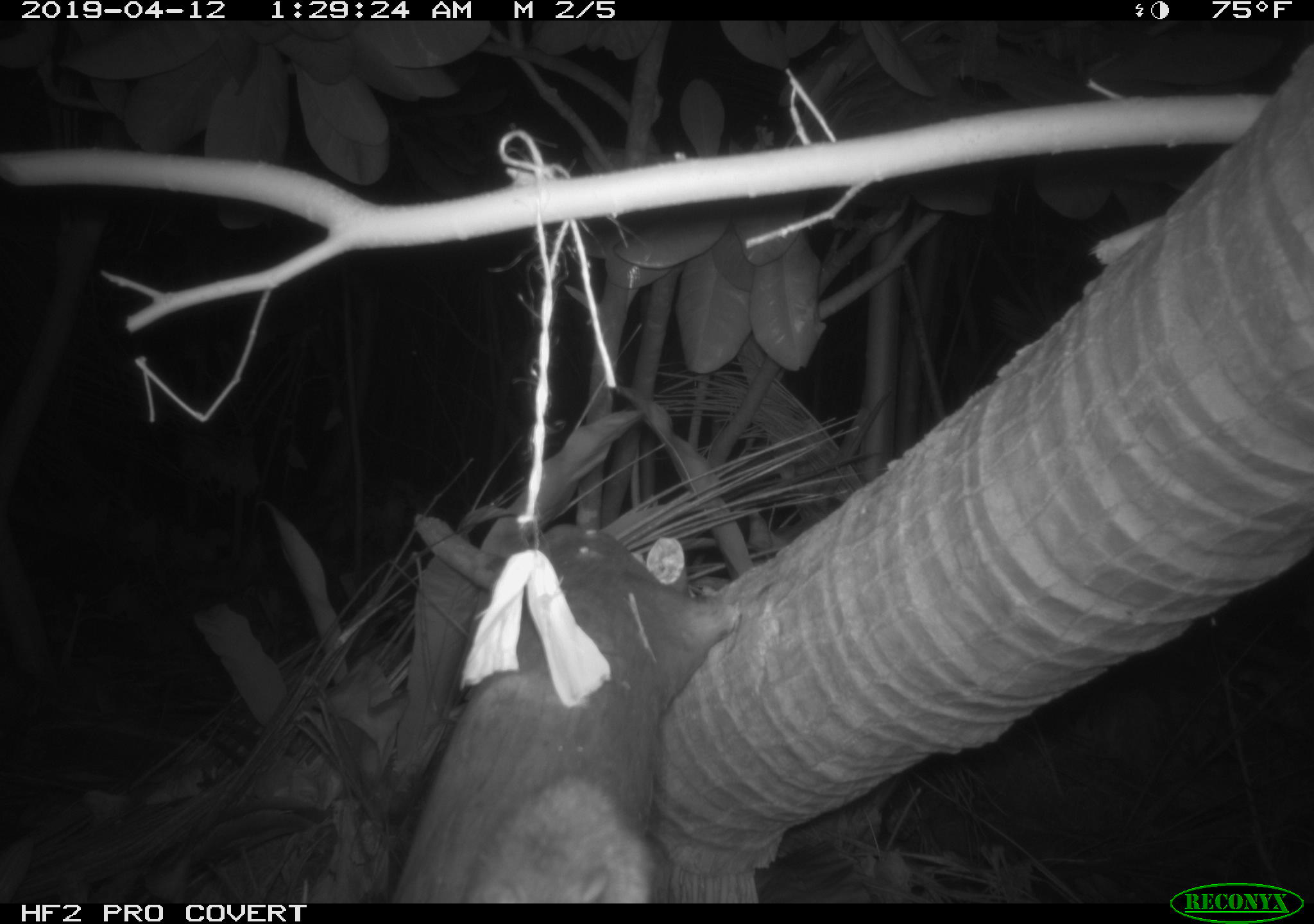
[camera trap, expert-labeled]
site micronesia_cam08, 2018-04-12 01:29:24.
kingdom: Animalia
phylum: Chordata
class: Mammalia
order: Rodentia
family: Muridae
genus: Rattus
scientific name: Rattus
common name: rat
Rat (Rattus).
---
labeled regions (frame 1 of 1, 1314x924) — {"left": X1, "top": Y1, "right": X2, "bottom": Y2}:
rat: {"left": 463, "top": 783, "right": 657, "bottom": 903}